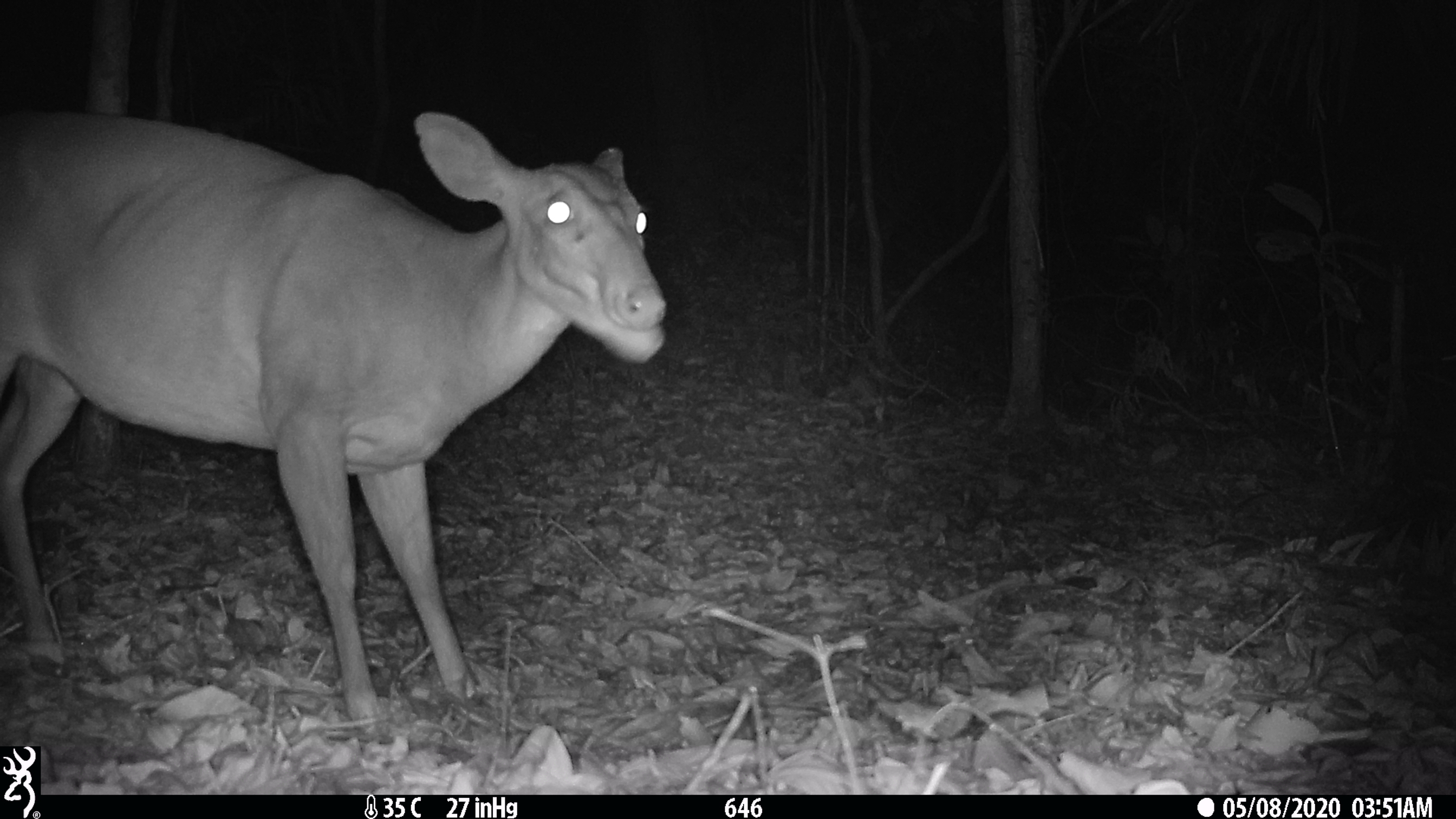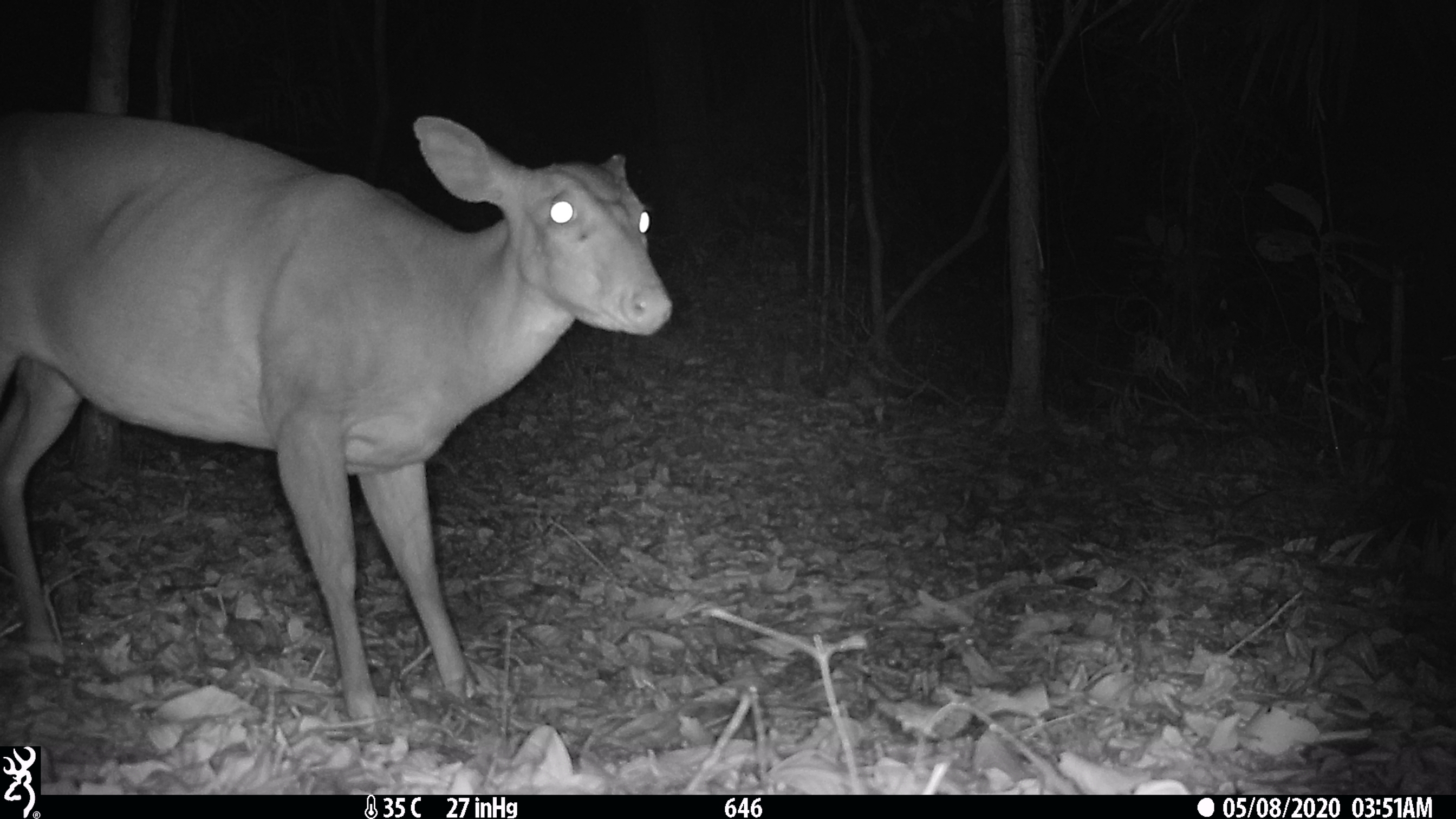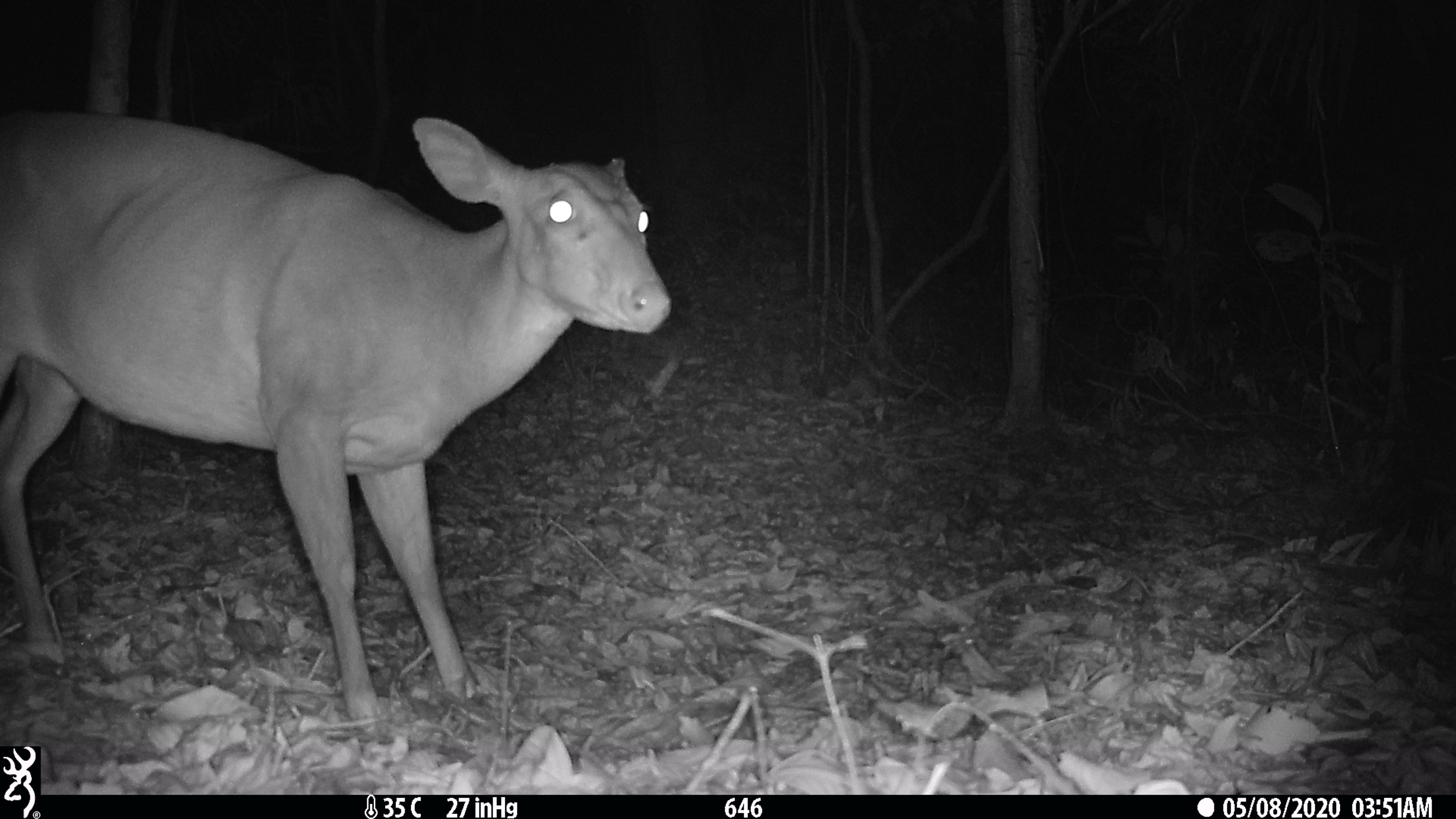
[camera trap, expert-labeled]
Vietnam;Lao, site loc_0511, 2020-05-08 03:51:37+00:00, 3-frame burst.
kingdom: Animalia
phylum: Chordata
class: Mammalia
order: Artiodactyla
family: Cervidae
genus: Muntiacus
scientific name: Muntiacus vuquangensis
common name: large-antlered muntjac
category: large antlered muntjac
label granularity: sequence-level